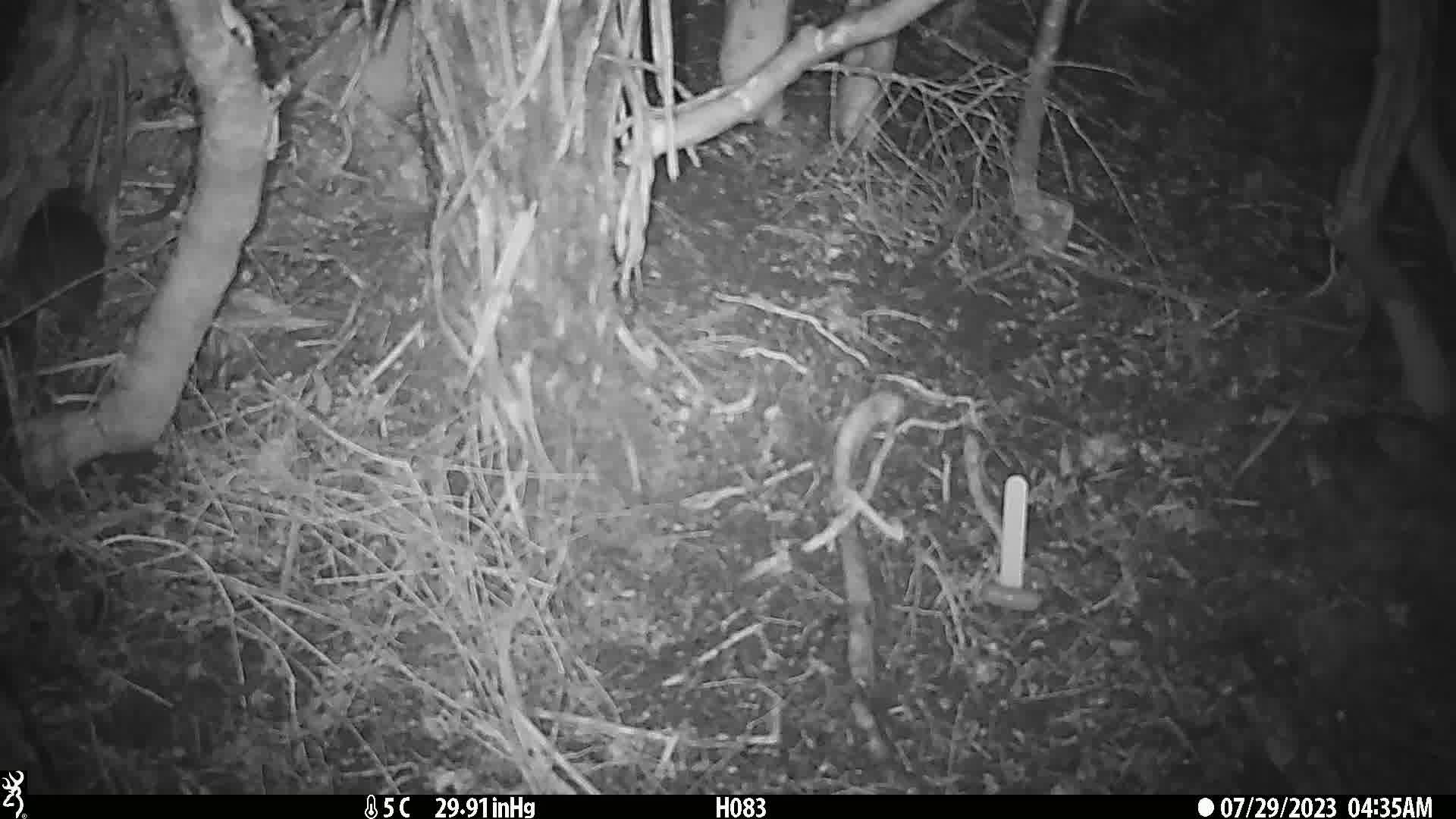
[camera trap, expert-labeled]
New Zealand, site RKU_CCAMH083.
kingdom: Animalia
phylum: Chordata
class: Mammalia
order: Rodentia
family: Muridae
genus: Rattus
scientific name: Rattus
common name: rat